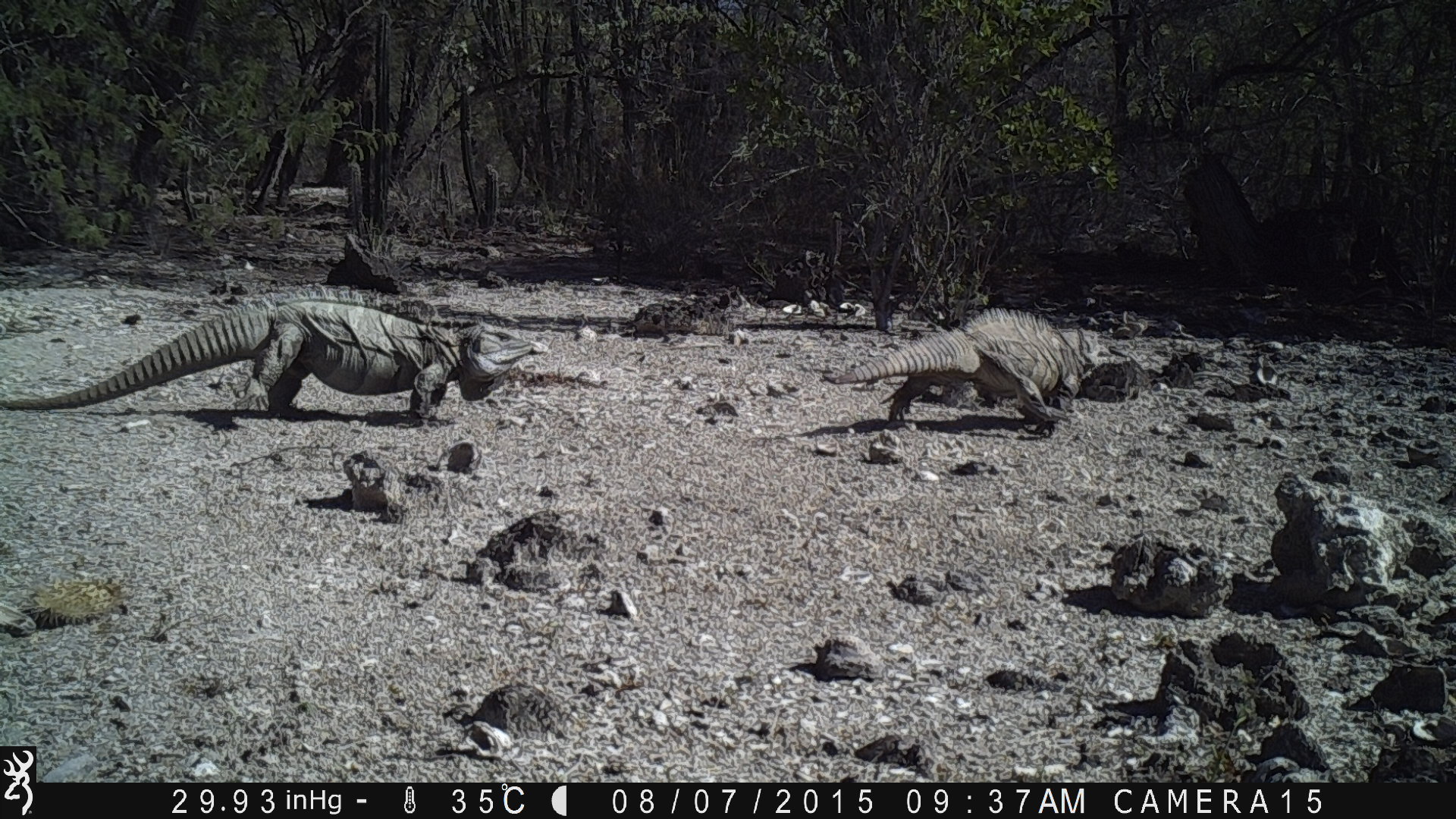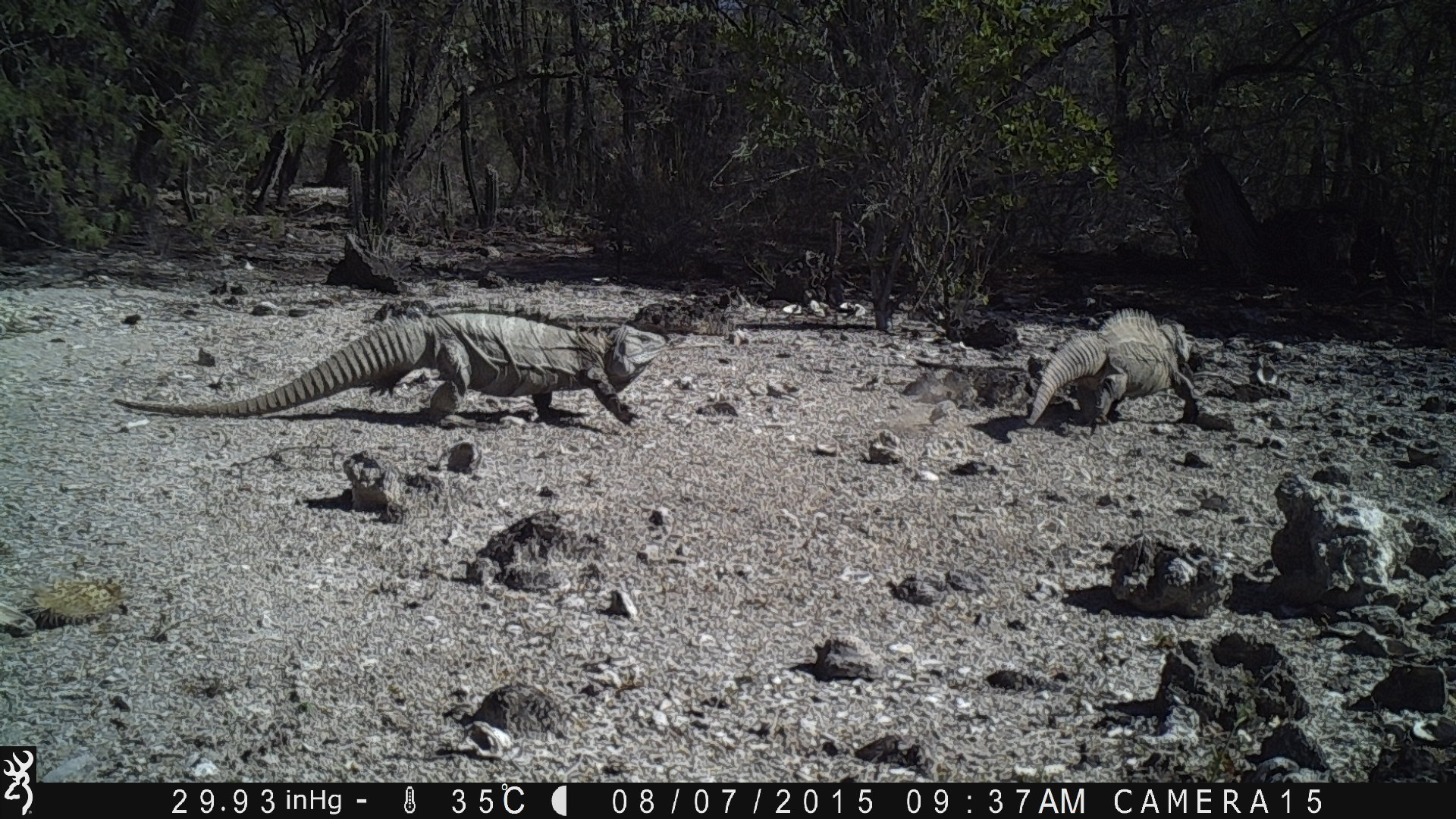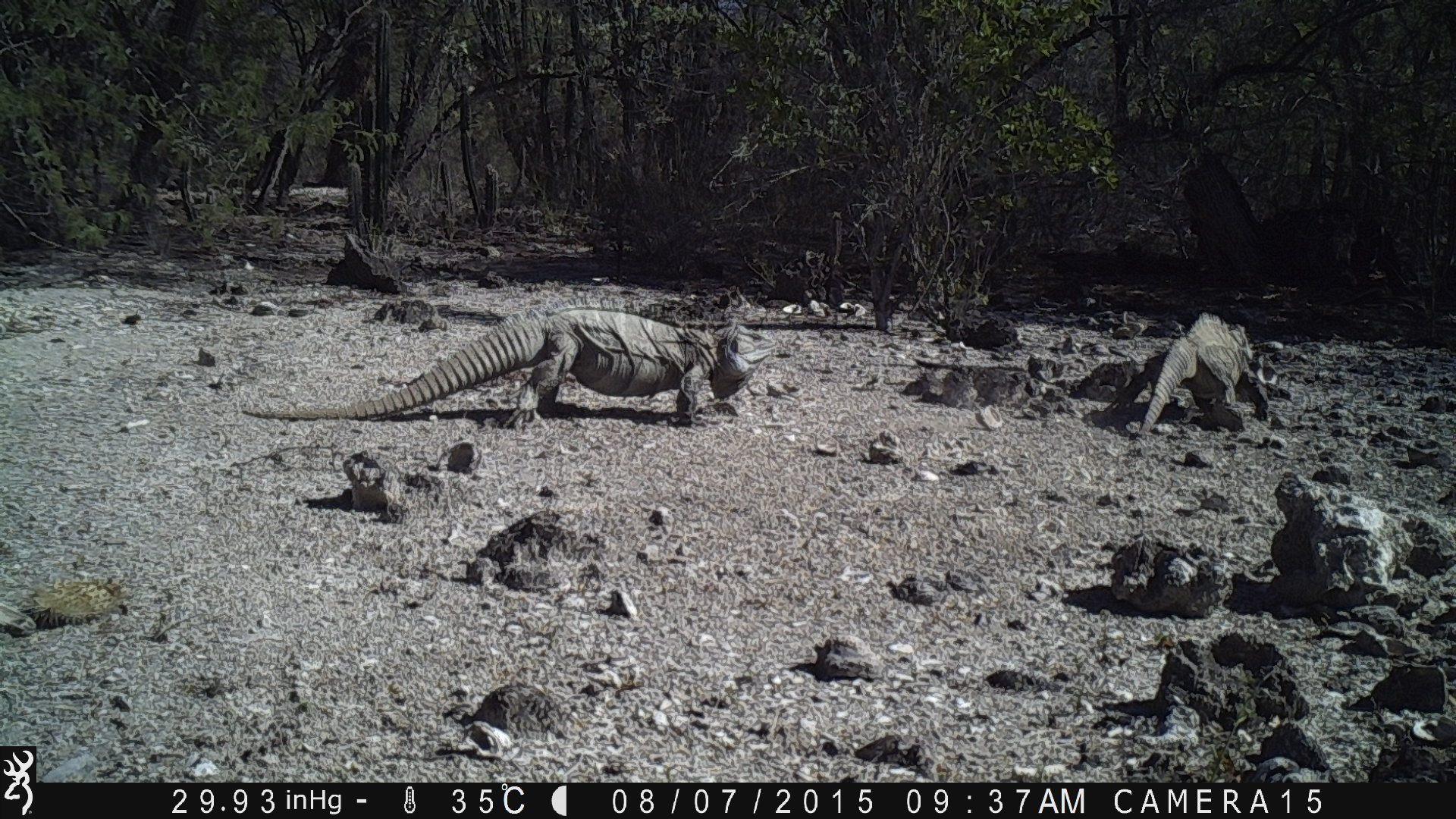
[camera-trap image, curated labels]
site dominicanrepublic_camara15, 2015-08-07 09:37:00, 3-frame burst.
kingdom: Animalia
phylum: Chordata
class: Reptilia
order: Squamata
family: Iguanidae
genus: Iguana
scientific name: Iguana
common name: typical iguanas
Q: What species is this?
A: Iguana (typical iguanas).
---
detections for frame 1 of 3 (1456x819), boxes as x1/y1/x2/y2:
iguana: 0/282/541/424; 815/308/1115/436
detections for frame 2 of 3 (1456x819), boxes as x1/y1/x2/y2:
iguana: 111/312/664/427; 1021/307/1200/428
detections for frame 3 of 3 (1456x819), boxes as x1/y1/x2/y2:
iguana: 220/310/771/426; 1136/311/1274/431